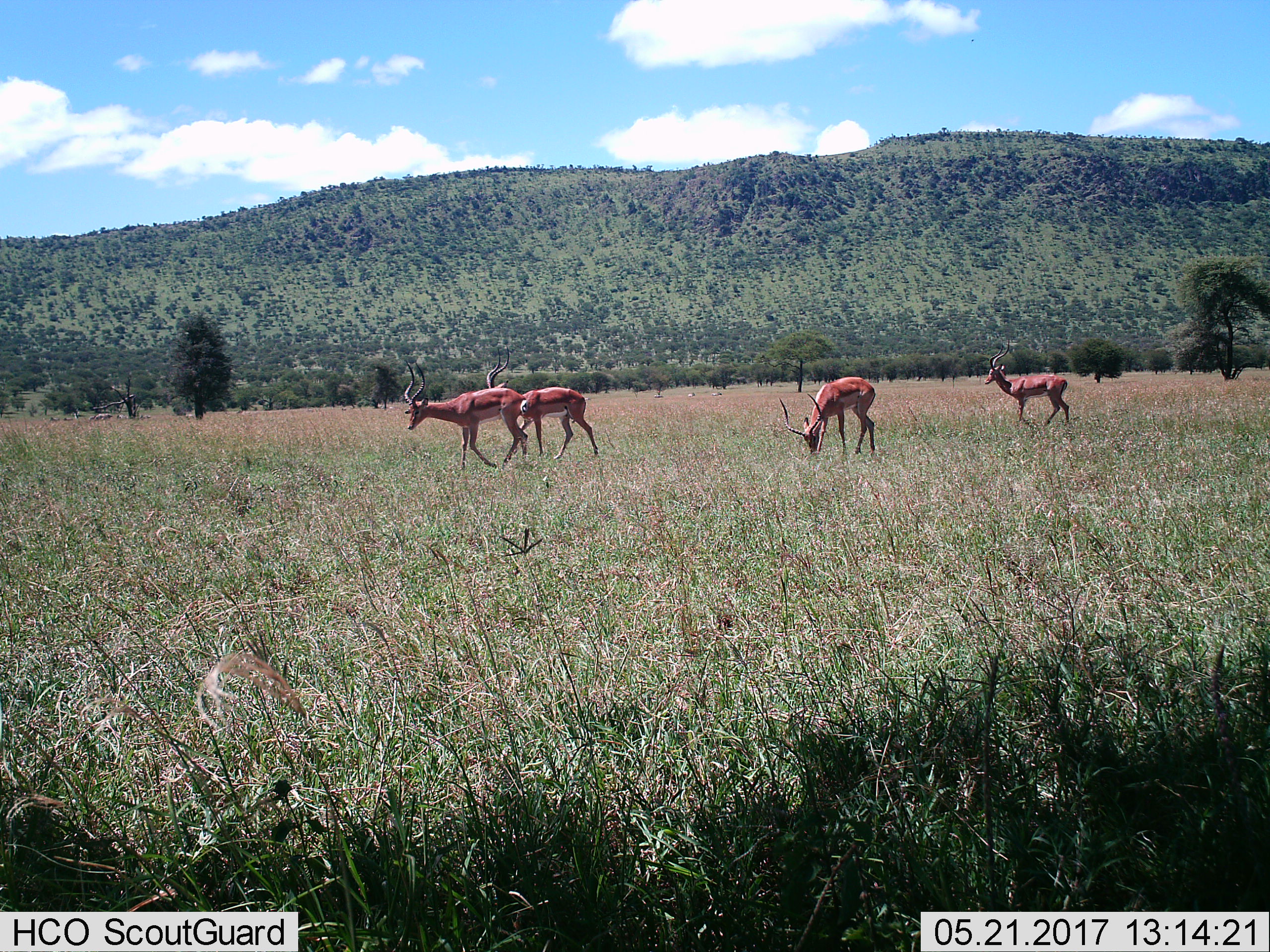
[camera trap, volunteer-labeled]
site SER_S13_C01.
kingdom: Animalia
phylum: Chordata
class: Mammalia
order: Artiodactyla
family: Bovidae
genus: Aepyceros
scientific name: Aepyceros melampus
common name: impala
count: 4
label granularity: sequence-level